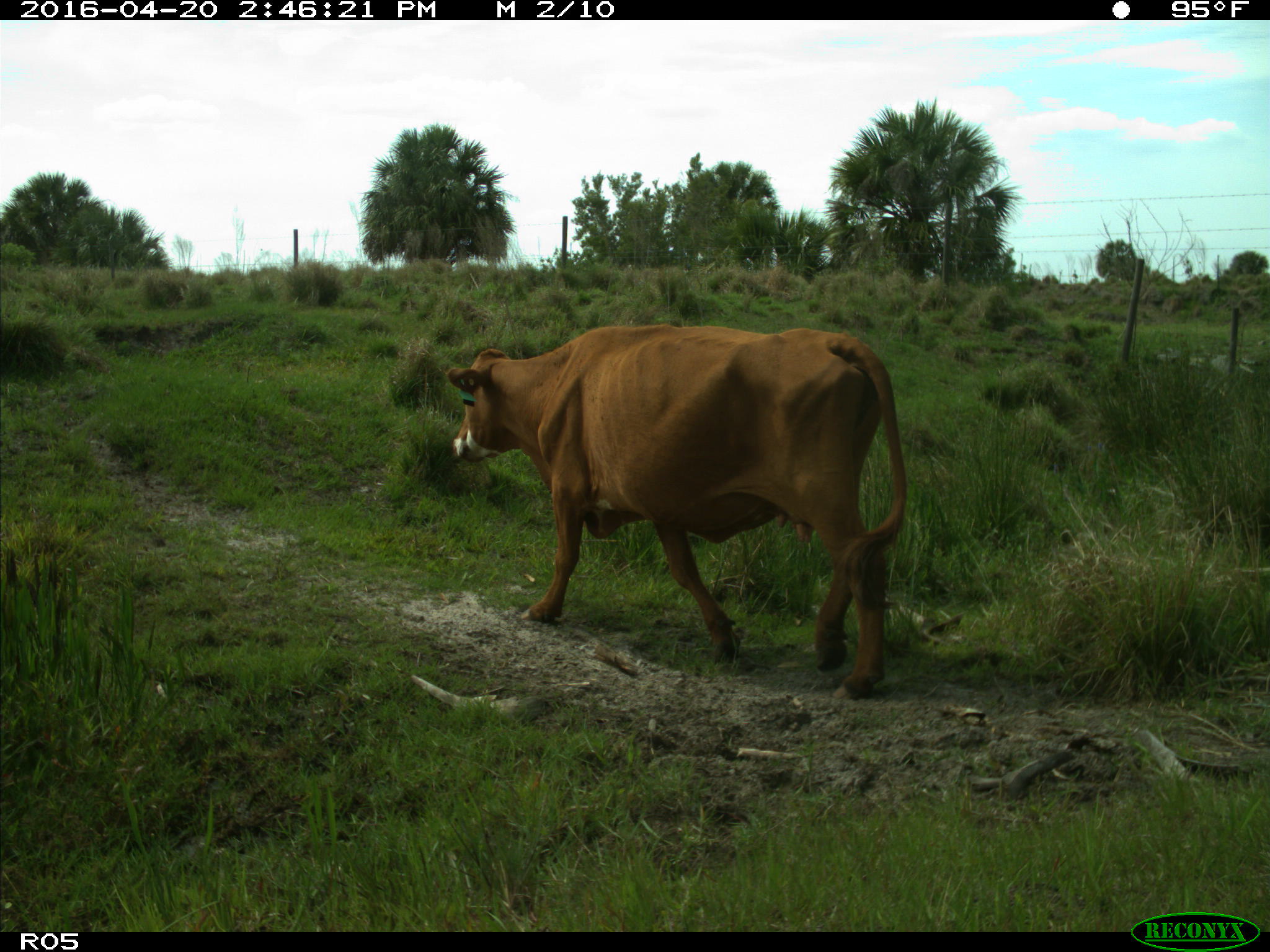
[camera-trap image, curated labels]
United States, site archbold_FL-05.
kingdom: Animalia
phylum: Chordata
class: Mammalia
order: Artiodactyla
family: Bovidae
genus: Bos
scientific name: Bos taurus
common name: domestic cow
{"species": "Bos taurus (domestic cow)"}